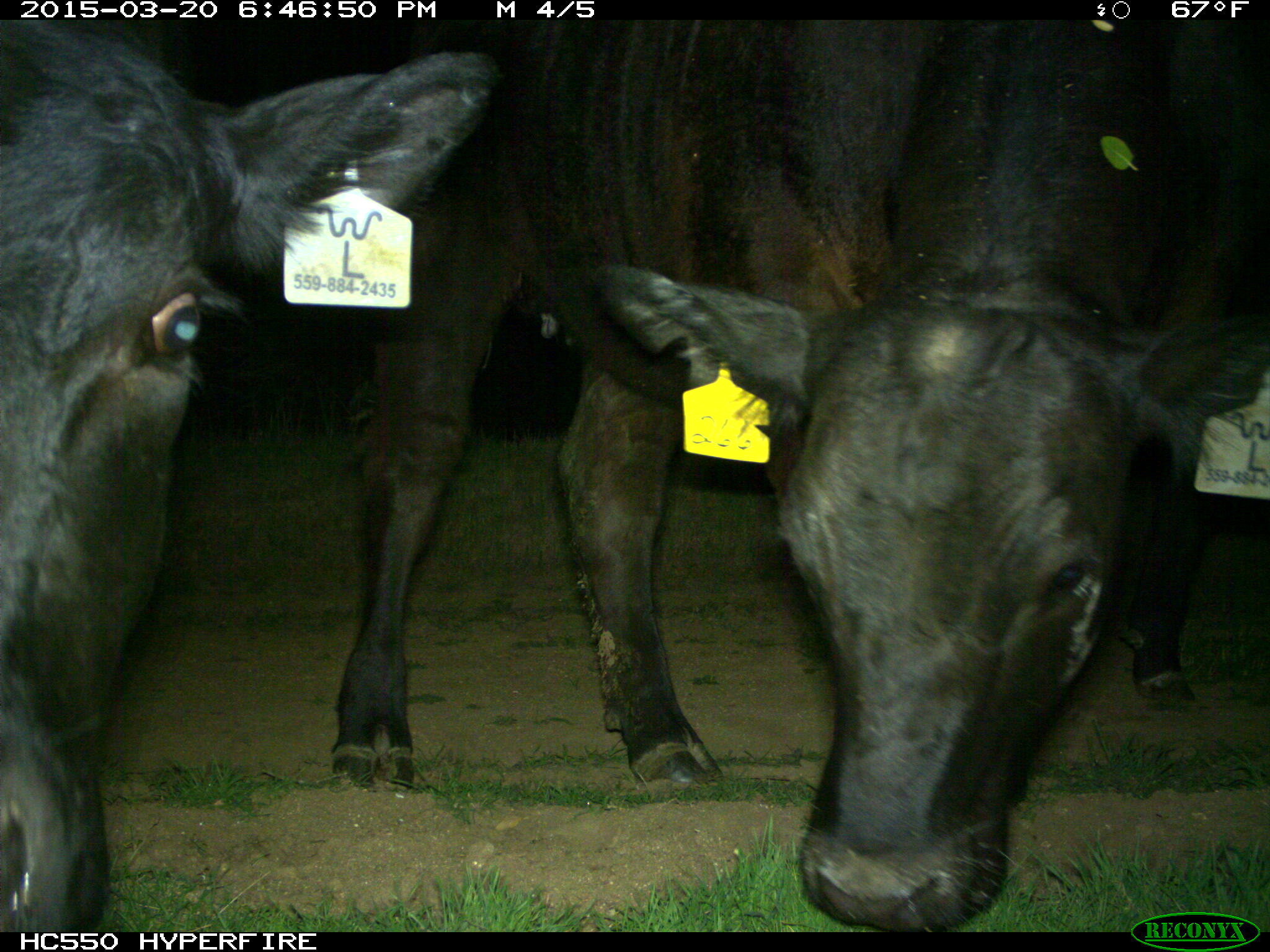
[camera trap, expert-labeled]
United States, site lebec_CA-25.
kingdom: Animalia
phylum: Chordata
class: Mammalia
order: Artiodactyla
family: Bovidae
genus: Bos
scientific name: Bos taurus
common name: domestic cow